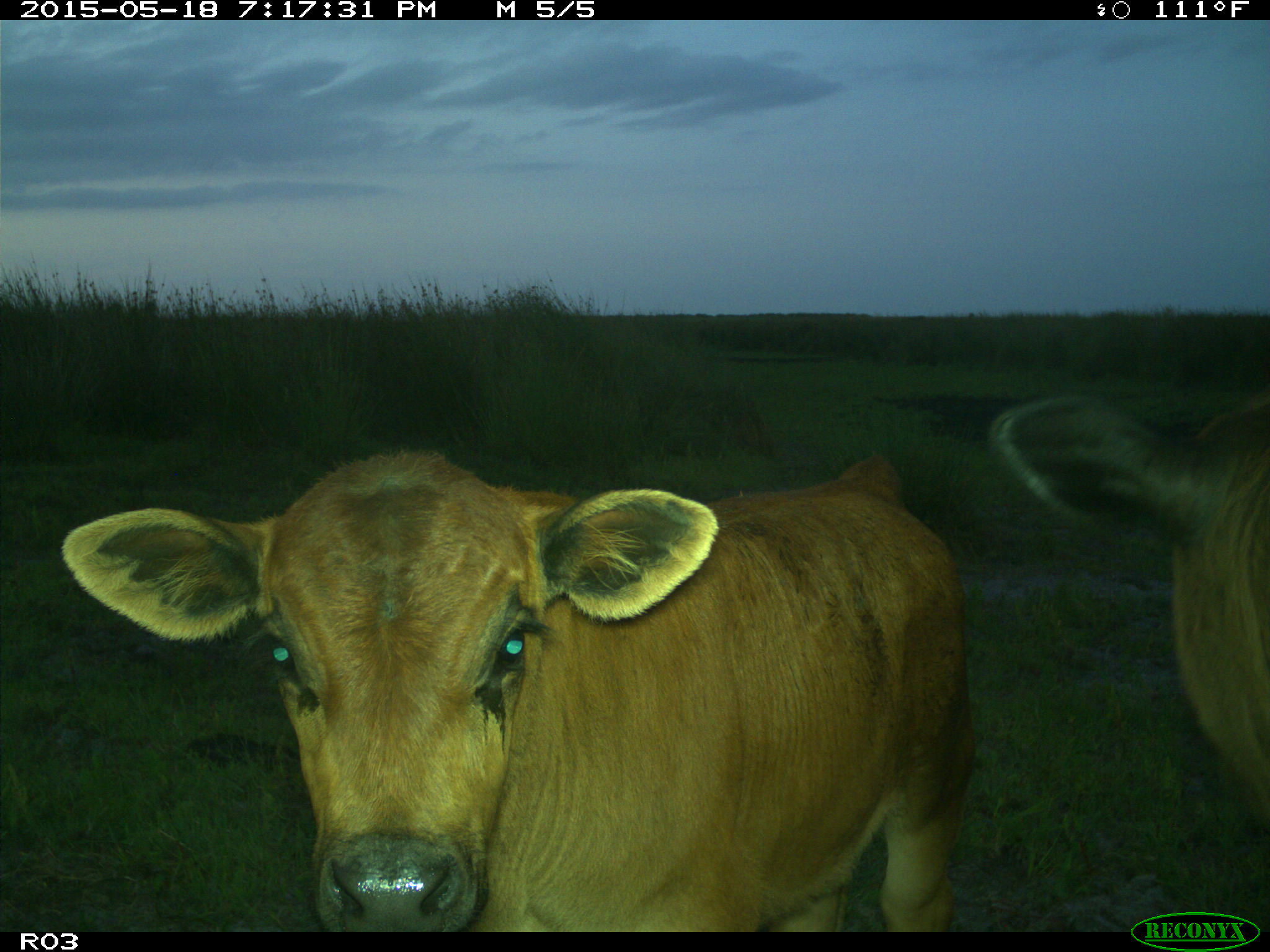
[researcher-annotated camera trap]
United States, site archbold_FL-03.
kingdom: Animalia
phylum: Chordata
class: Mammalia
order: Artiodactyla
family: Bovidae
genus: Bos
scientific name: Bos taurus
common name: domestic cow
Bos taurus (domestic cow).